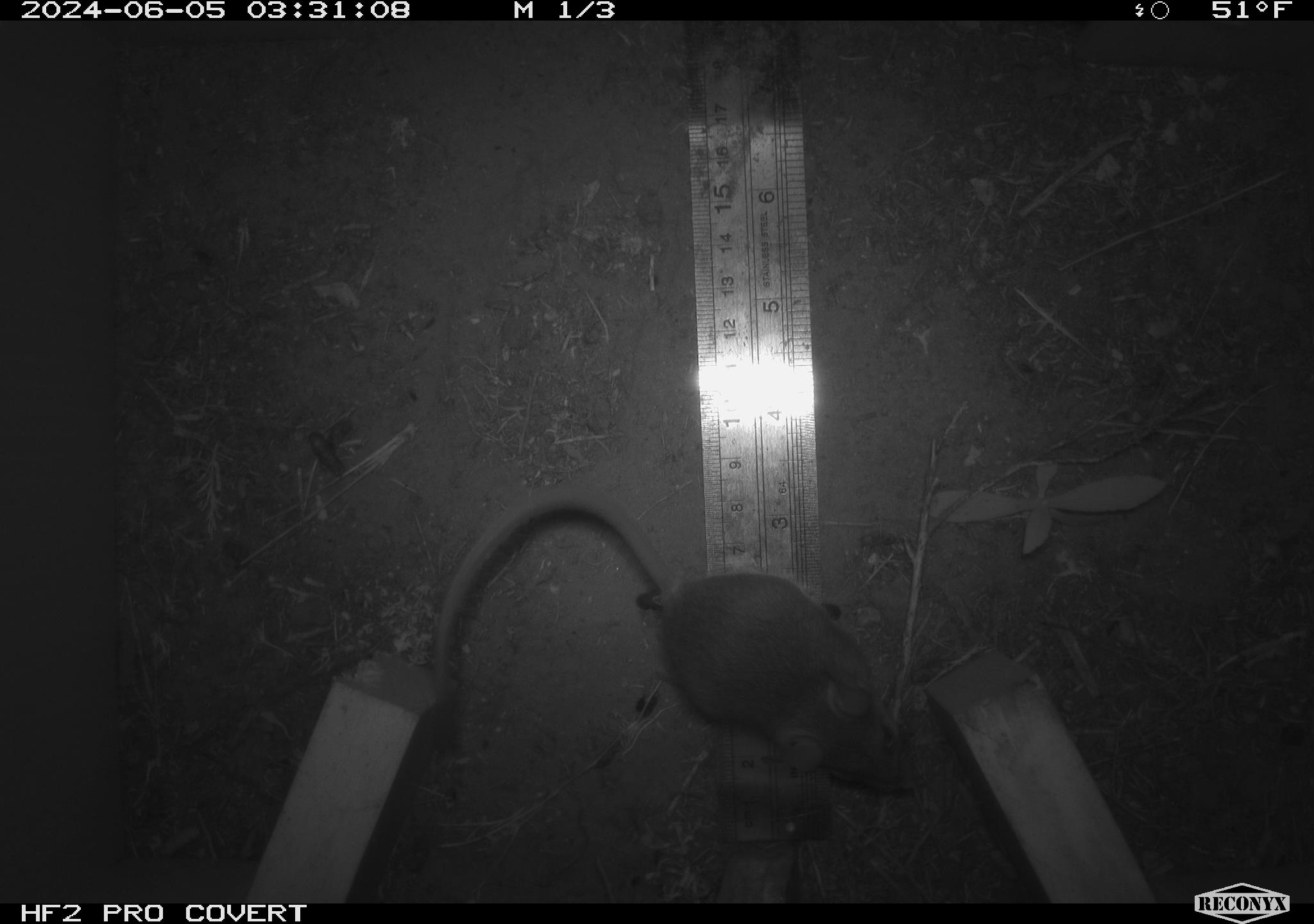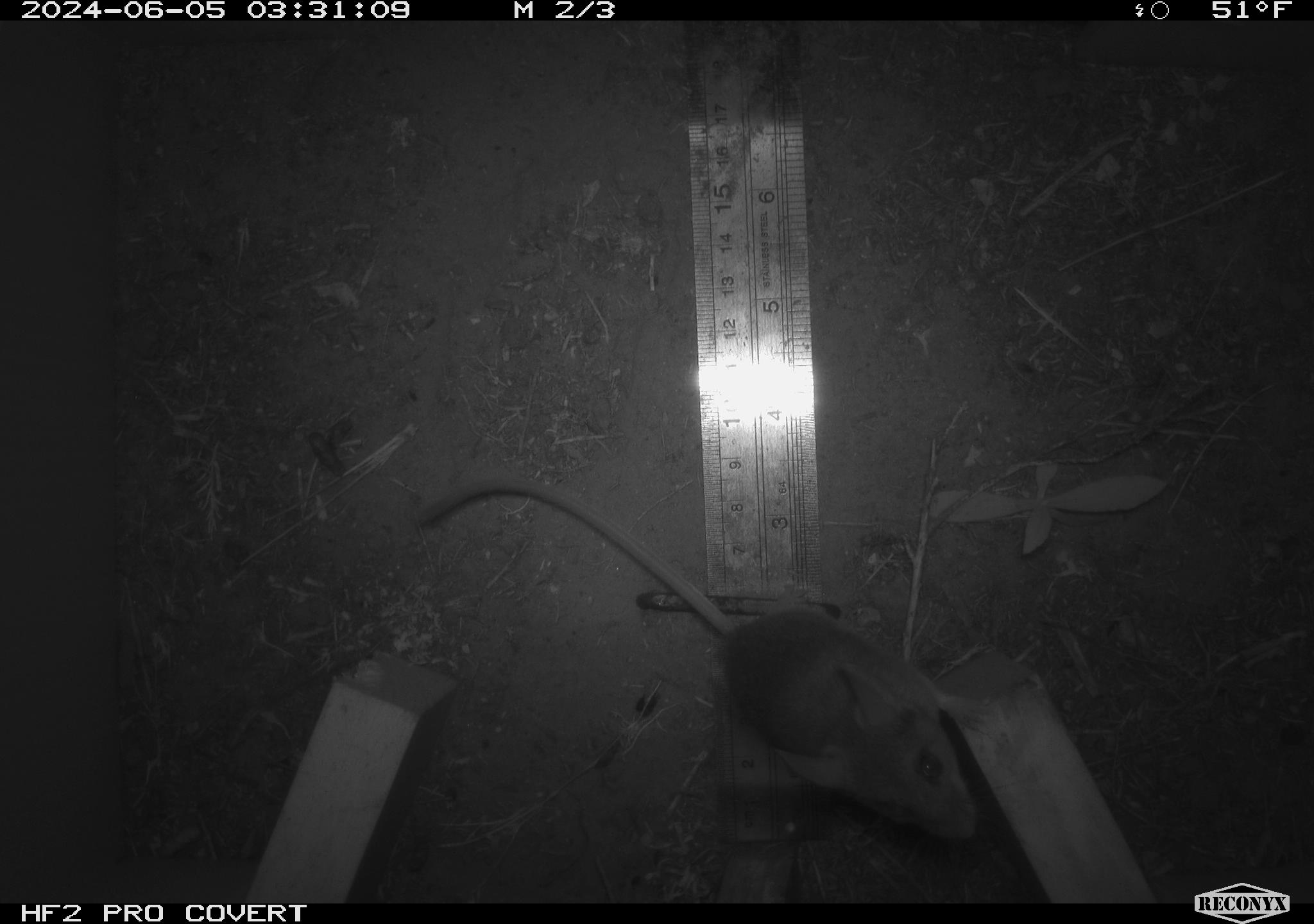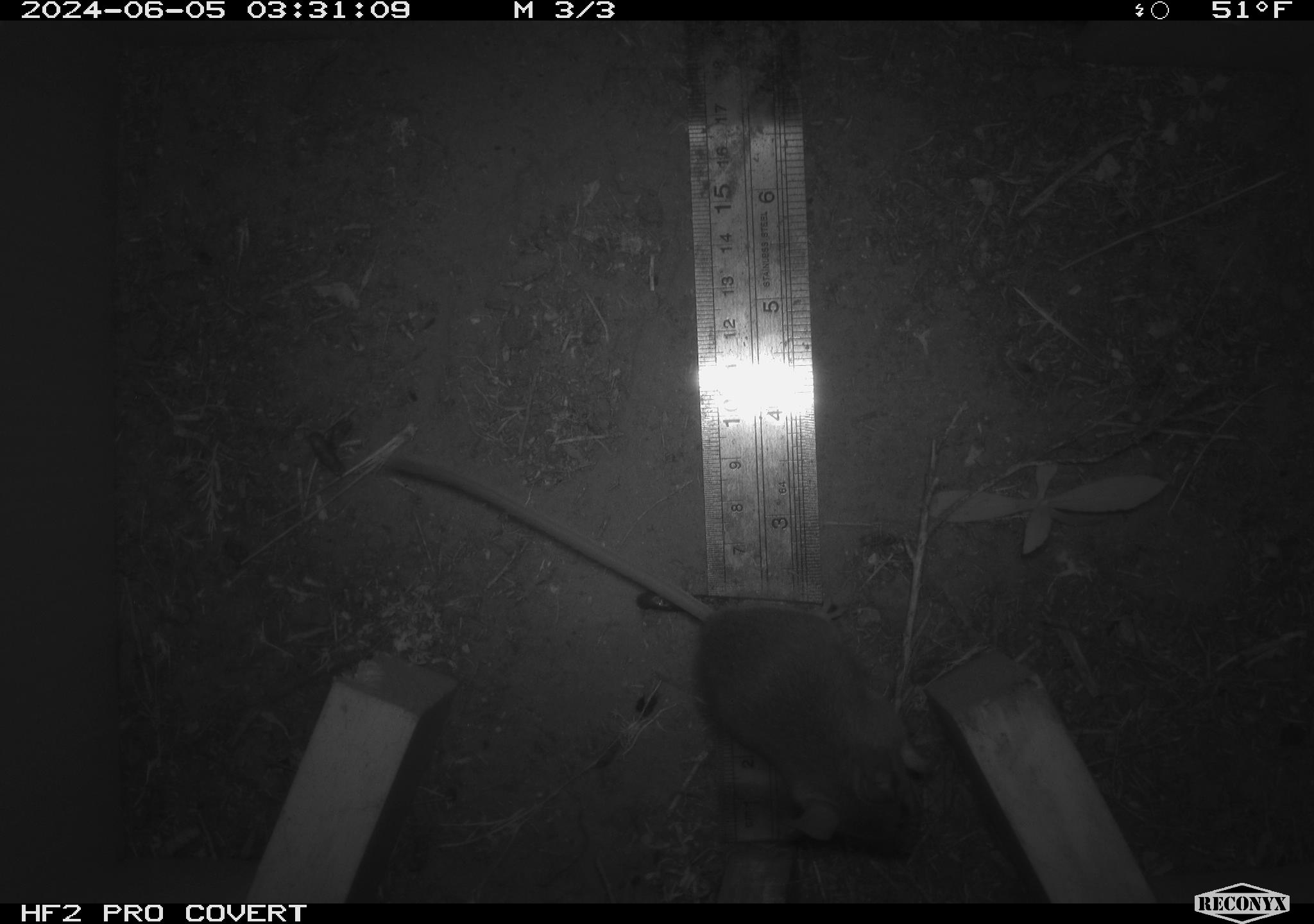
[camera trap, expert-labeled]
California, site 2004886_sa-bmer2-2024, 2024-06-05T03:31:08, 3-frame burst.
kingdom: Animalia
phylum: Chordata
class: Mammalia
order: Rodentia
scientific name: Rodentia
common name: mouse species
Mouse species (Rodentia).